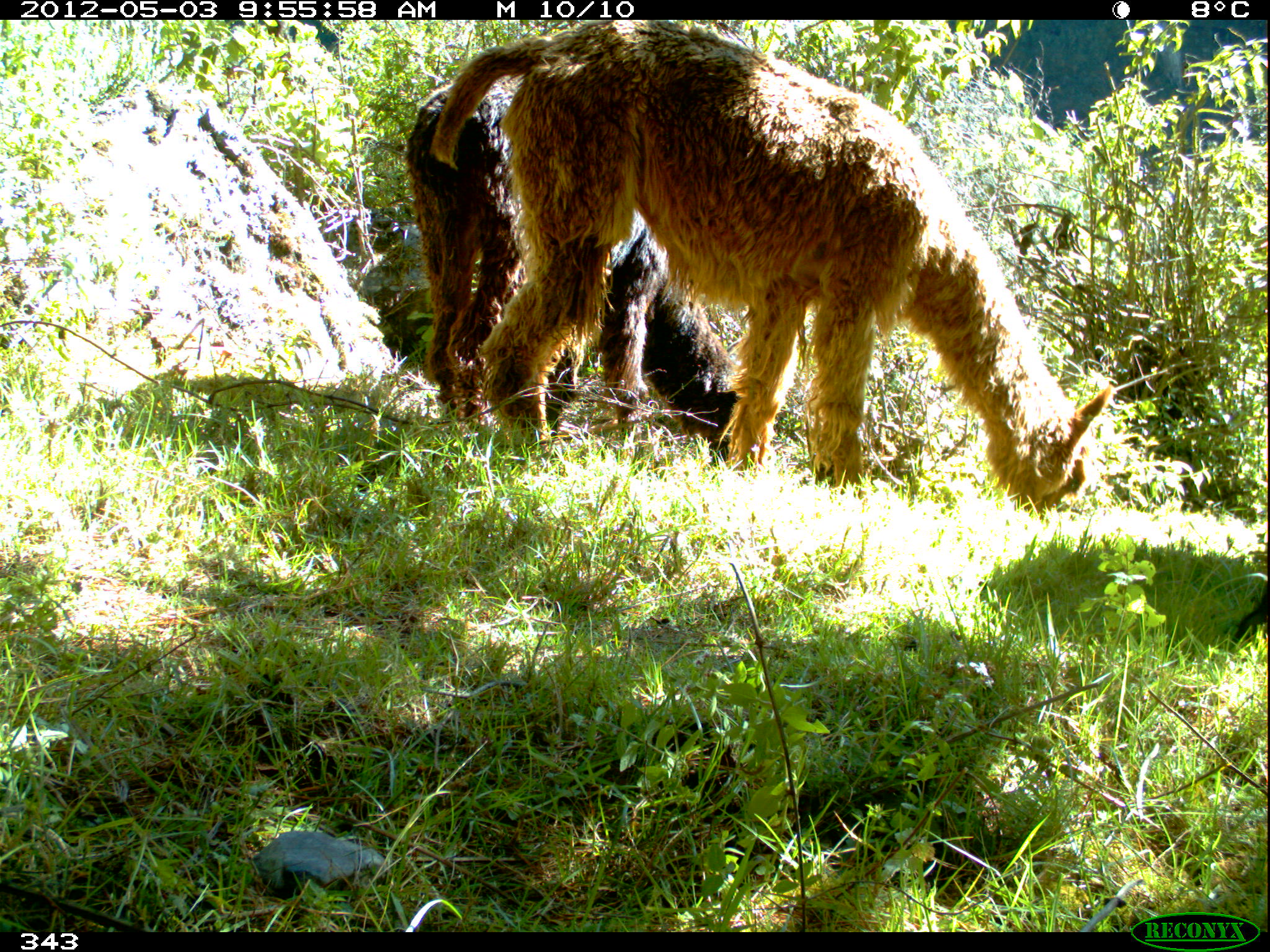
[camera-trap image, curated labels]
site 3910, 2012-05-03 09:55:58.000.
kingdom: Animalia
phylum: Chordata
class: Mammalia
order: Artiodactyla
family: Camelidae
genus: Vicugna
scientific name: Vicugna pacos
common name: alpaca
Vicugna pacos (alpaca).